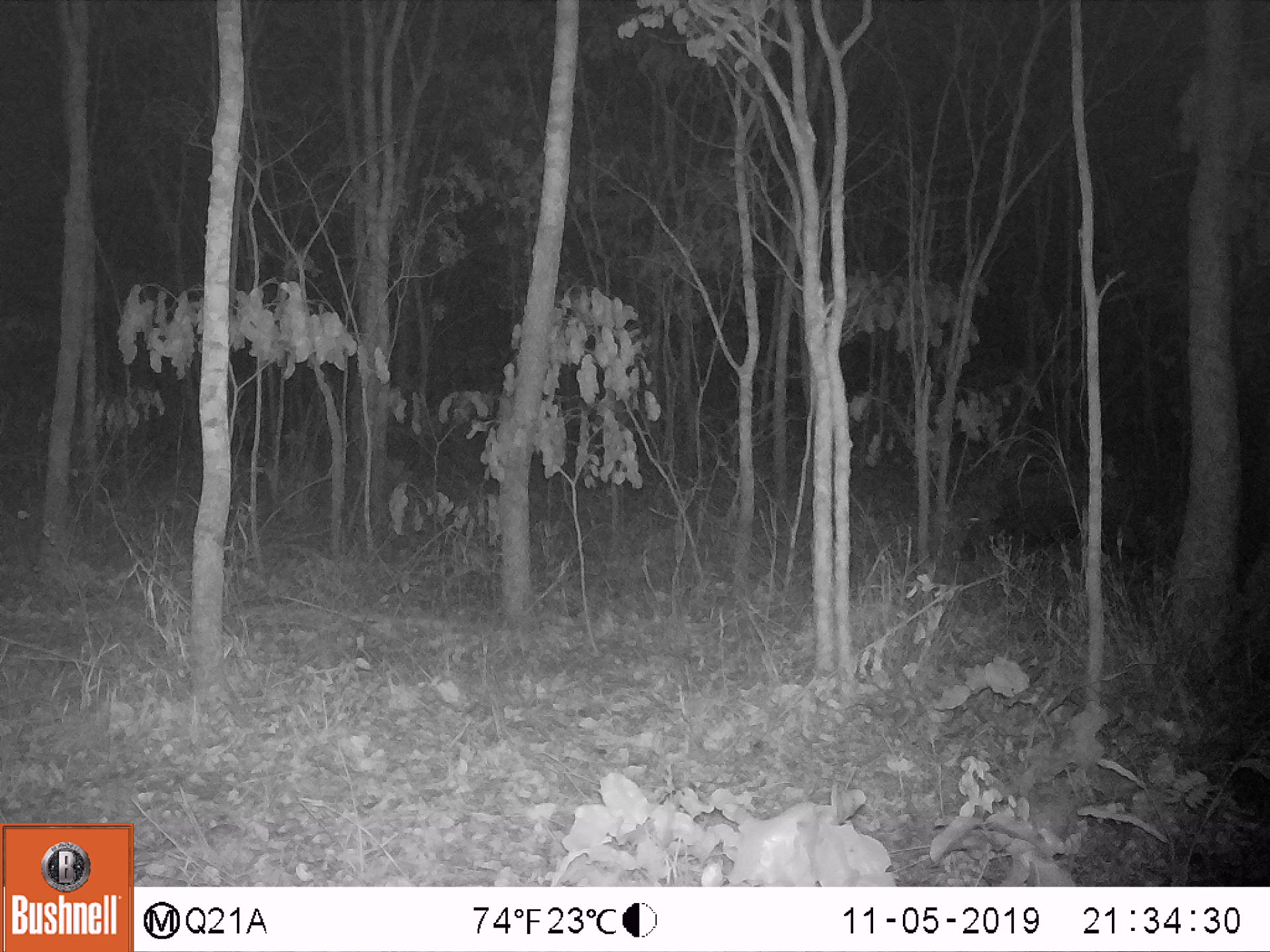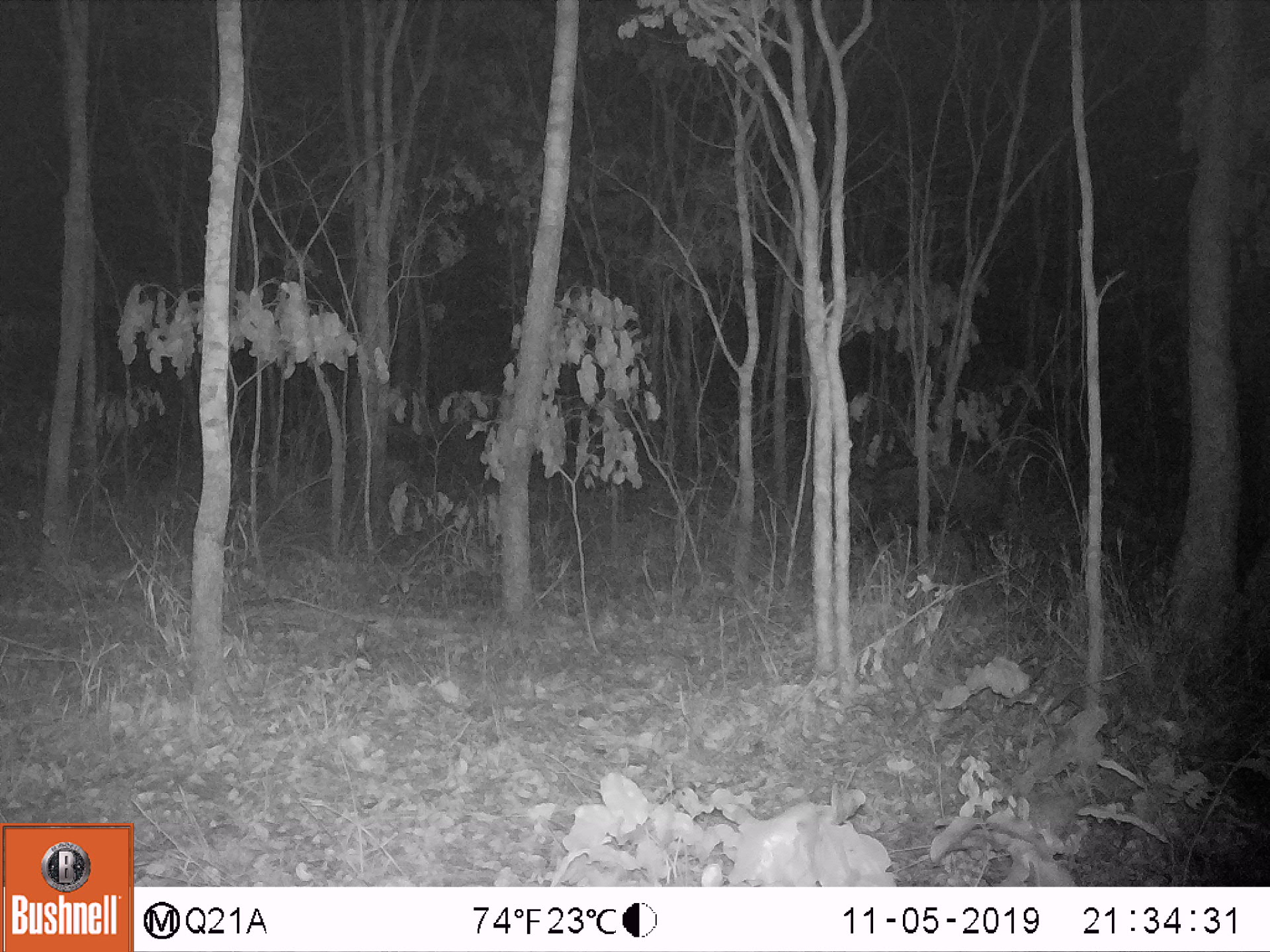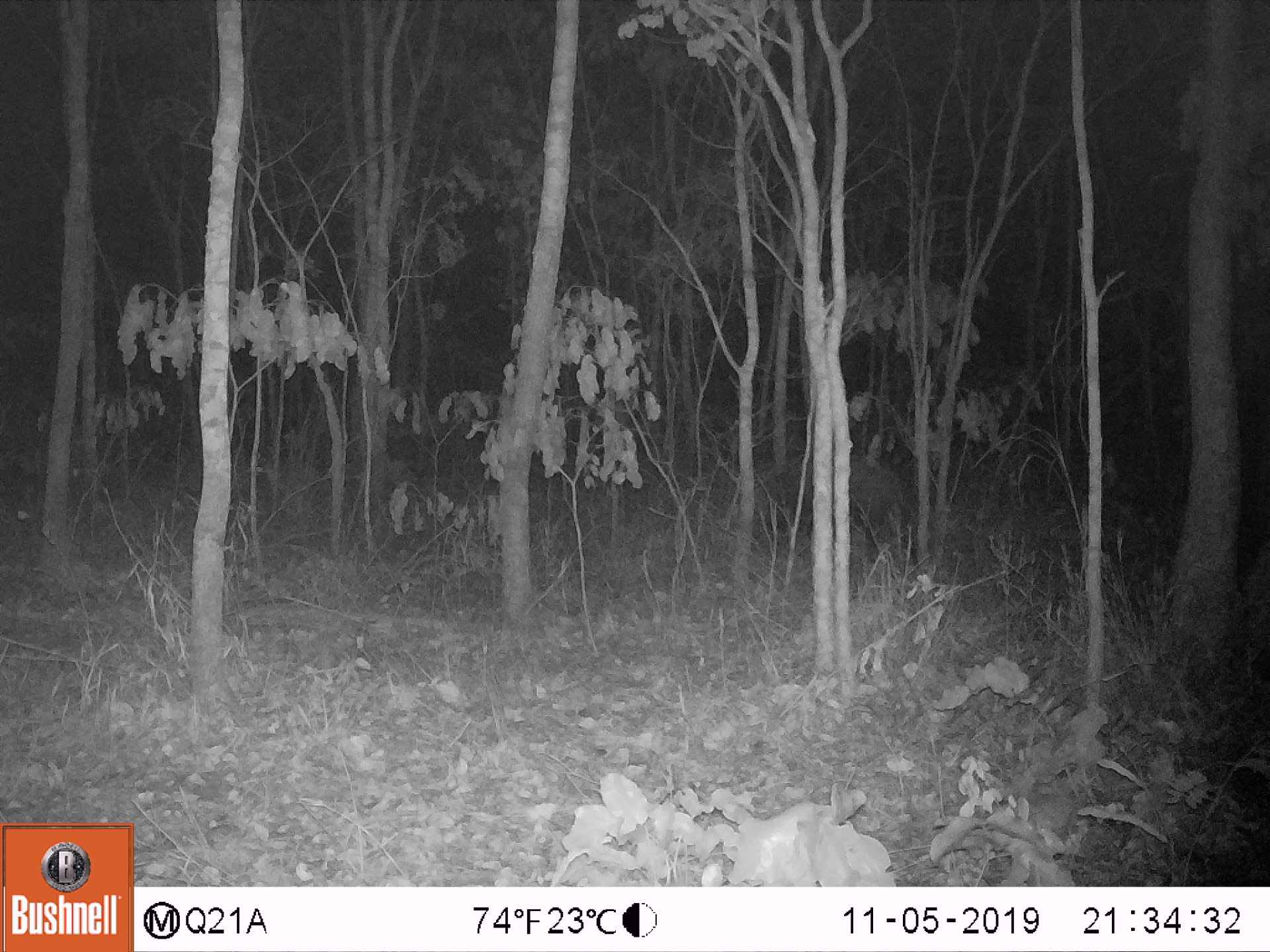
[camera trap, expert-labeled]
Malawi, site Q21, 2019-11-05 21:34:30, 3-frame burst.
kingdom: Animalia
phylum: Chordata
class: Mammalia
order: Artiodactyla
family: Suidae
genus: Potamochoerus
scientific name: Potamochoerus larvatus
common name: bushpig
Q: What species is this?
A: Bushpig (Potamochoerus larvatus).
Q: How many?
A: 1.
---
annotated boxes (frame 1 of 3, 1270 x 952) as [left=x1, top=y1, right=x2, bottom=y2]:
bushpig: [left=953, top=472, right=1090, bottom=561]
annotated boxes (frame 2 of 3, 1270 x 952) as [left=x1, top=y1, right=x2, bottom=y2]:
bushpig: [left=847, top=458, right=1004, bottom=568]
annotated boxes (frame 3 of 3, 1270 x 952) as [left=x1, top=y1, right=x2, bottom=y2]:
bushpig: [left=762, top=451, right=911, bottom=556]